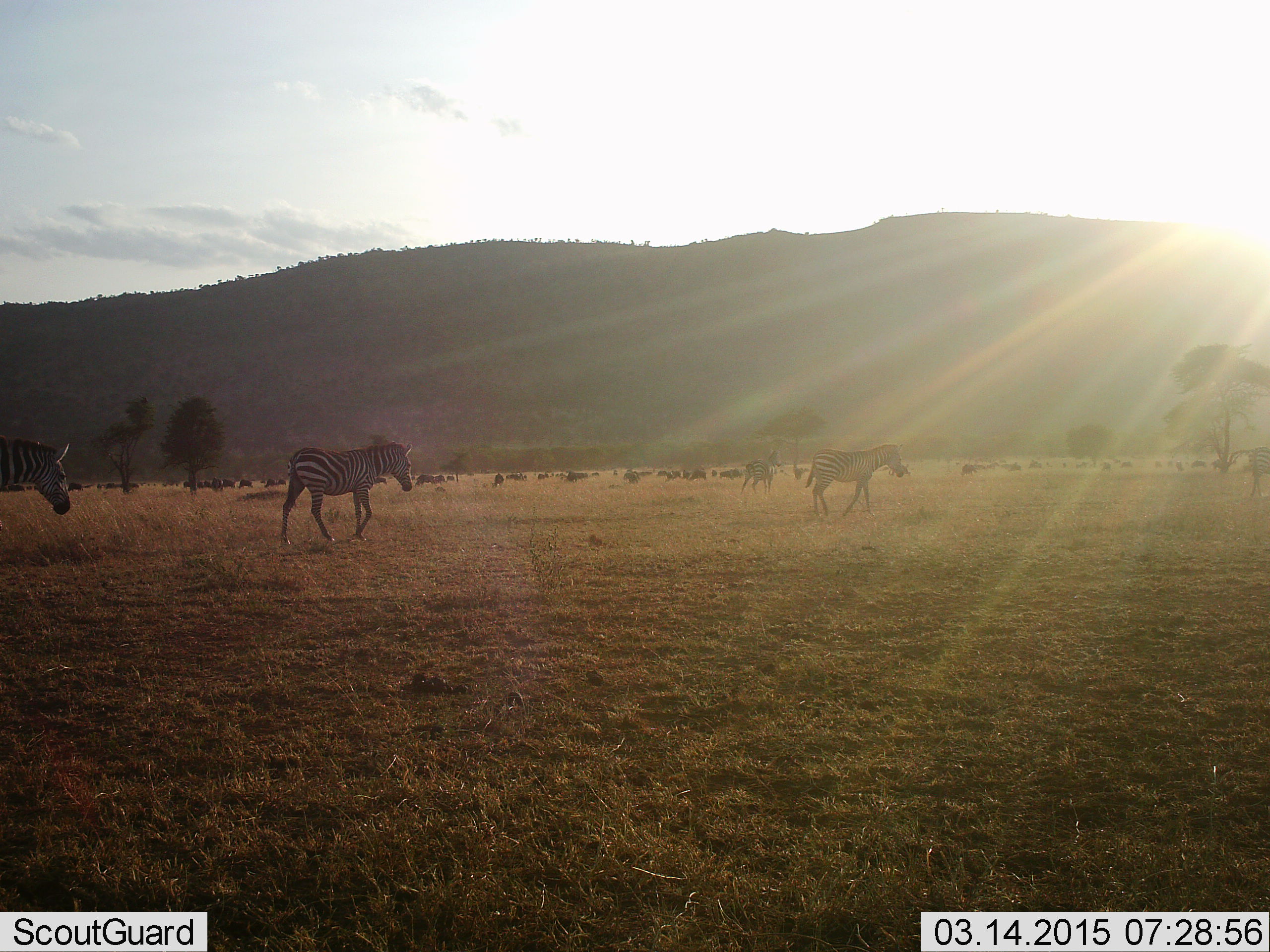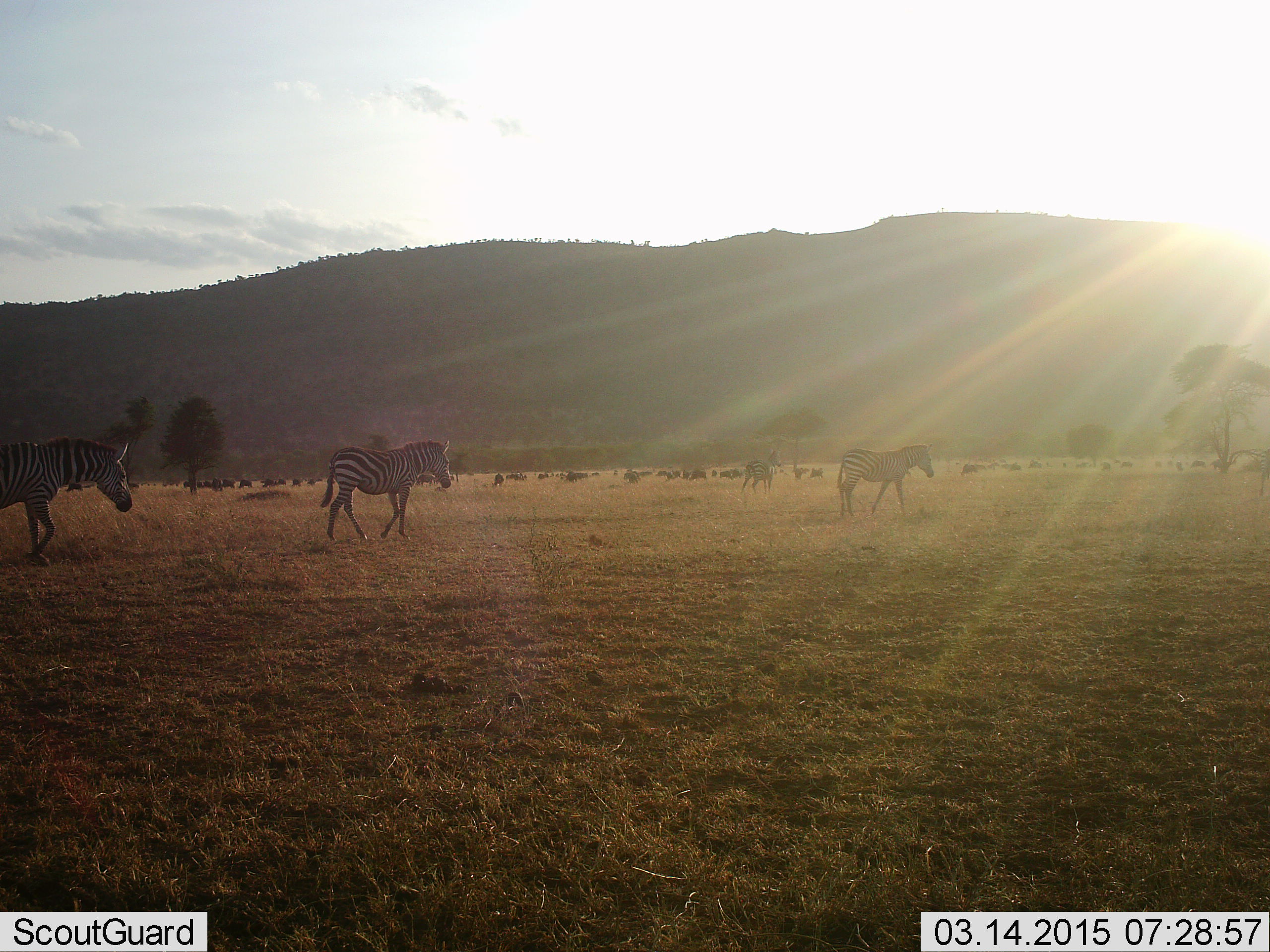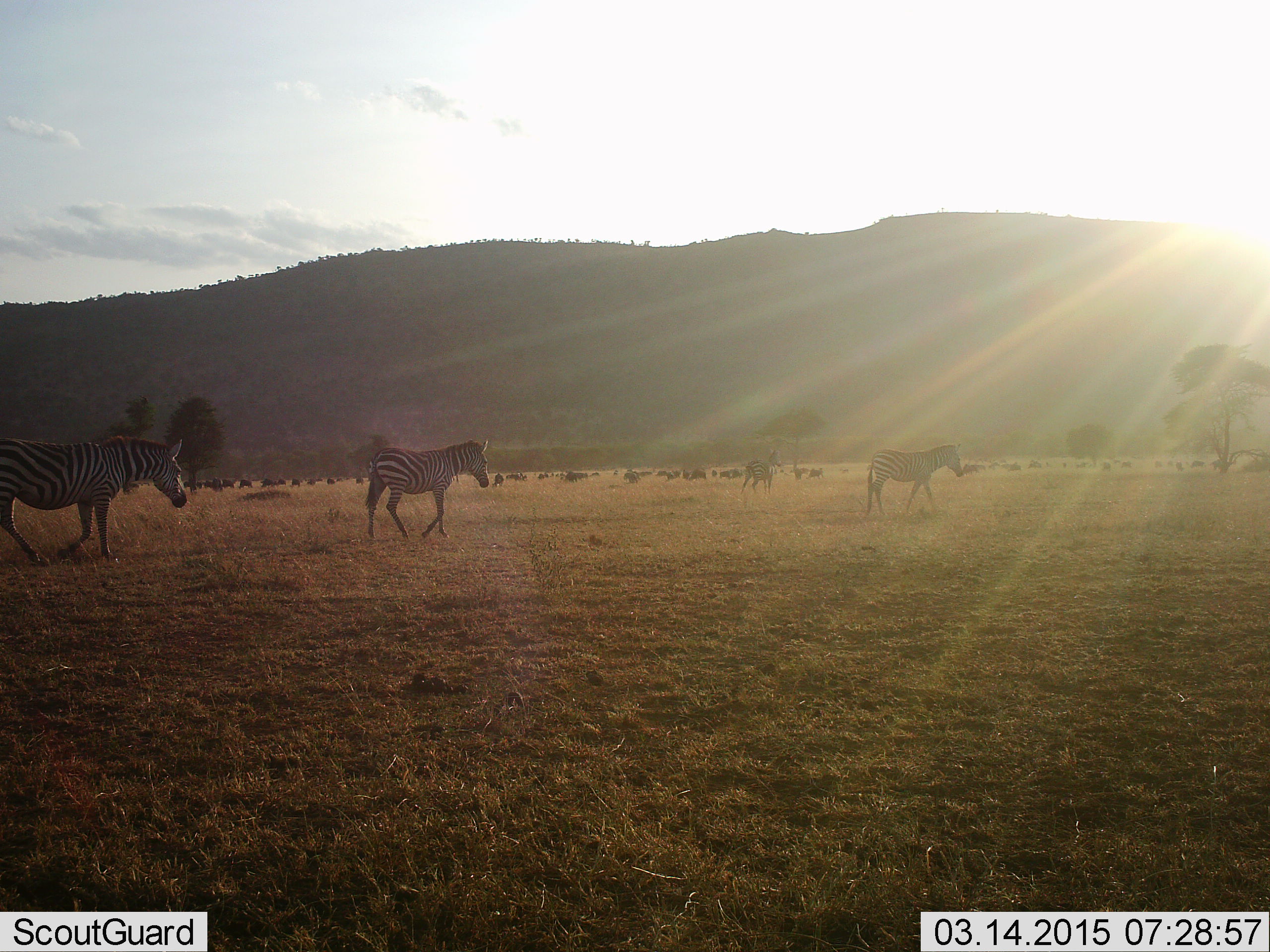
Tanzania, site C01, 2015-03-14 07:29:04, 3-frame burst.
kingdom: Animalia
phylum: Chordata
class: Mammalia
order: Perissodactyla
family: Equidae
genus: Equus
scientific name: Equus quagga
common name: plains zebra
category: zebra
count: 4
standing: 13%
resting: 7%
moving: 87%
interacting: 0%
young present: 13%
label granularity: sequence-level